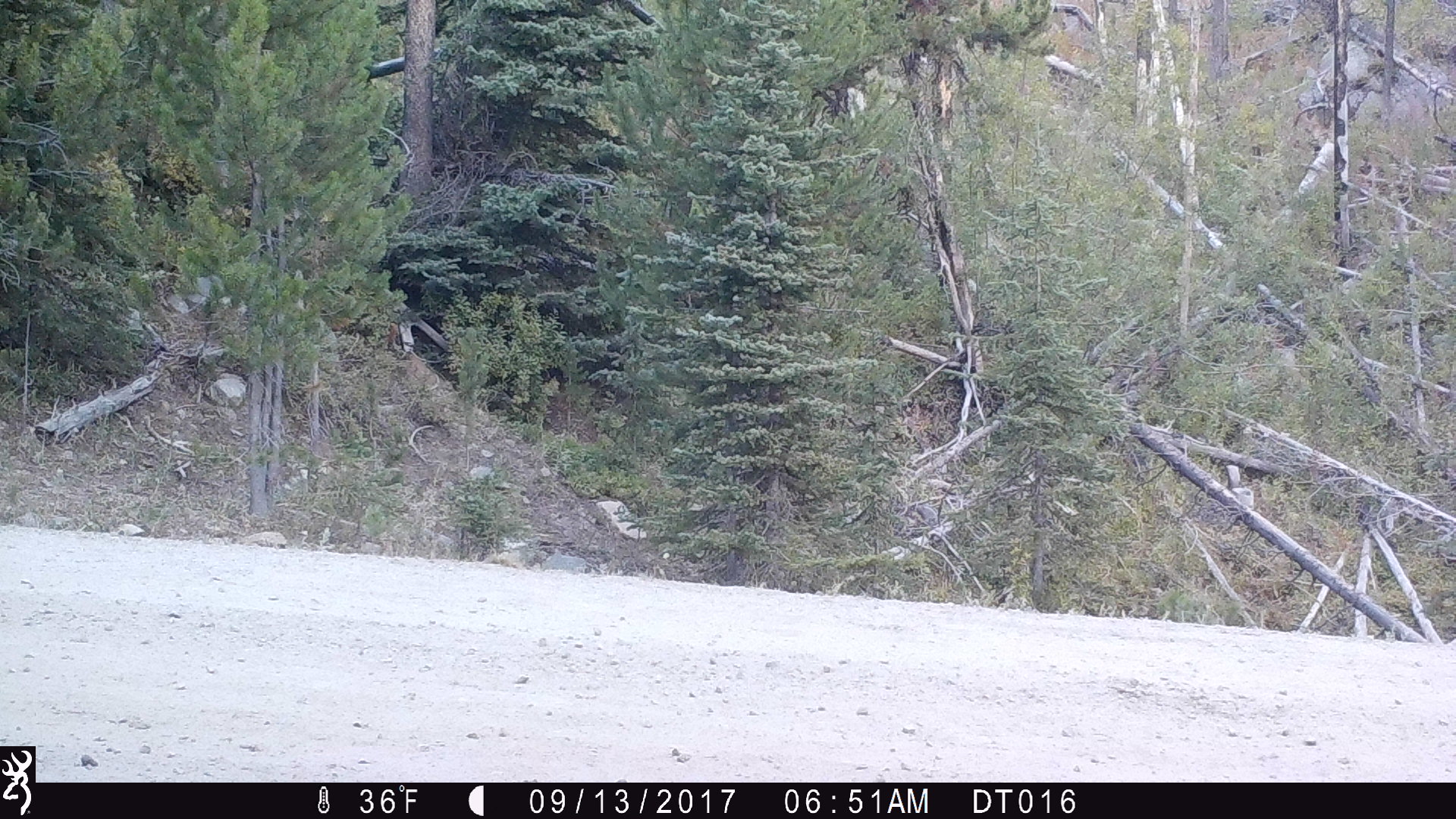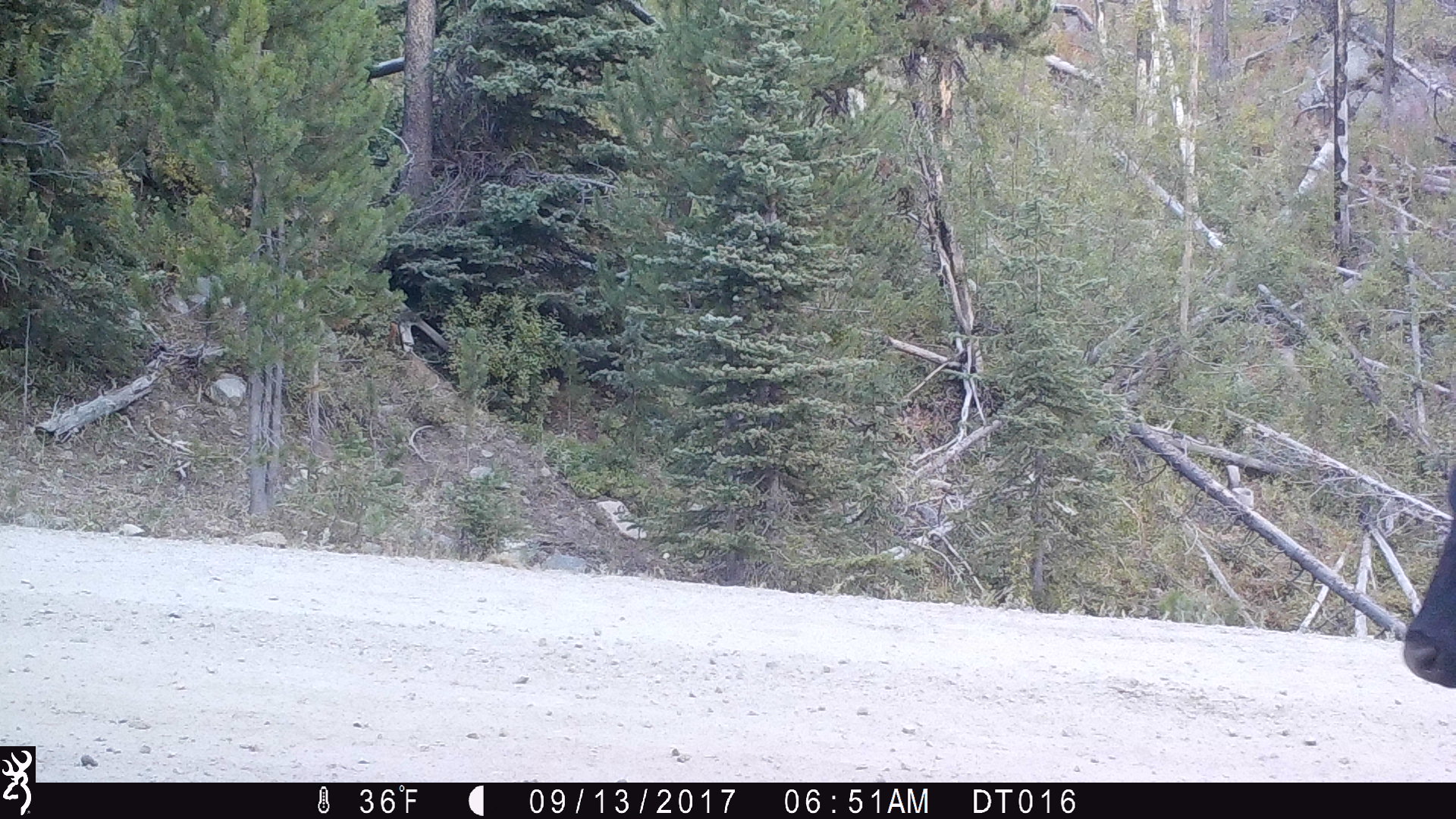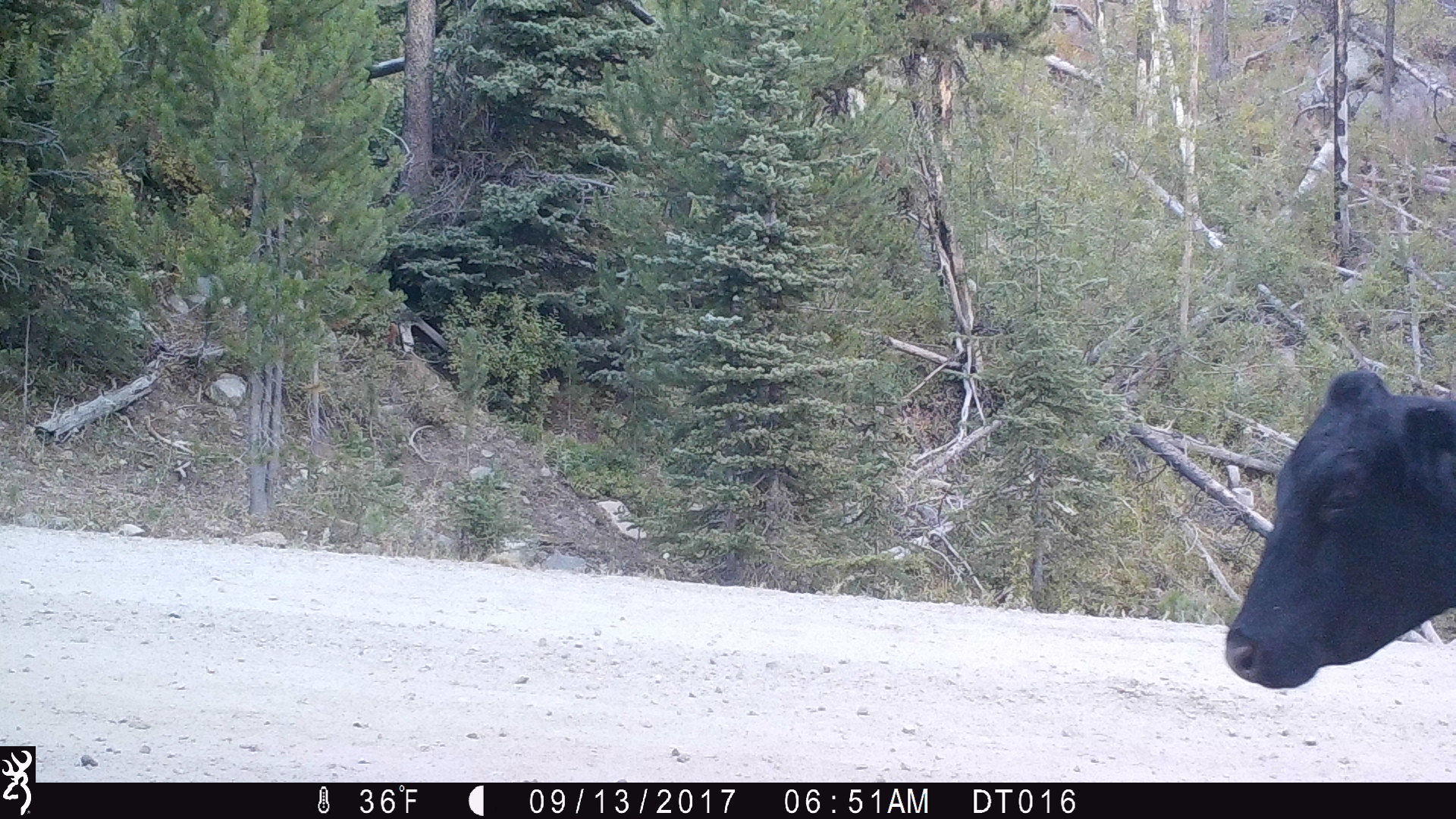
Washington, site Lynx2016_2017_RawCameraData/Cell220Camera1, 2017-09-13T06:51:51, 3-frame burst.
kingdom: Animalia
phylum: Chordata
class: Mammalia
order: Artiodactyla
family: Bovidae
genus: Bos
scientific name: Bos taurus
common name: domestic cattle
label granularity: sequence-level